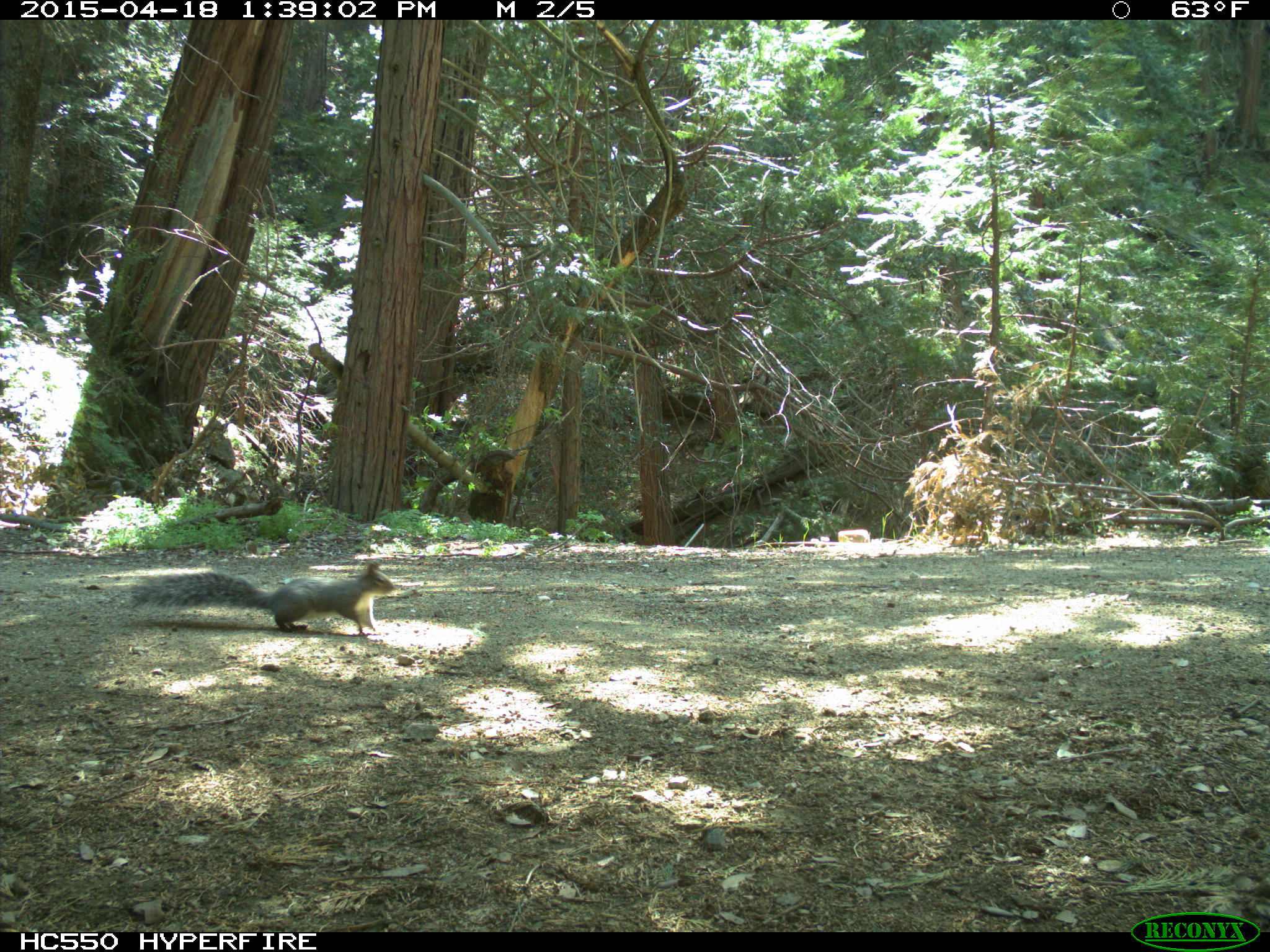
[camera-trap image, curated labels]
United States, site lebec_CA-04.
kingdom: Animalia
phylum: Chordata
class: Mammalia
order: Rodentia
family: Sciuridae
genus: Sciurus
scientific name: Sciurus carolinensis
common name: eastern gray squirrel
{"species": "Sciurus carolinensis (eastern gray squirrel)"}